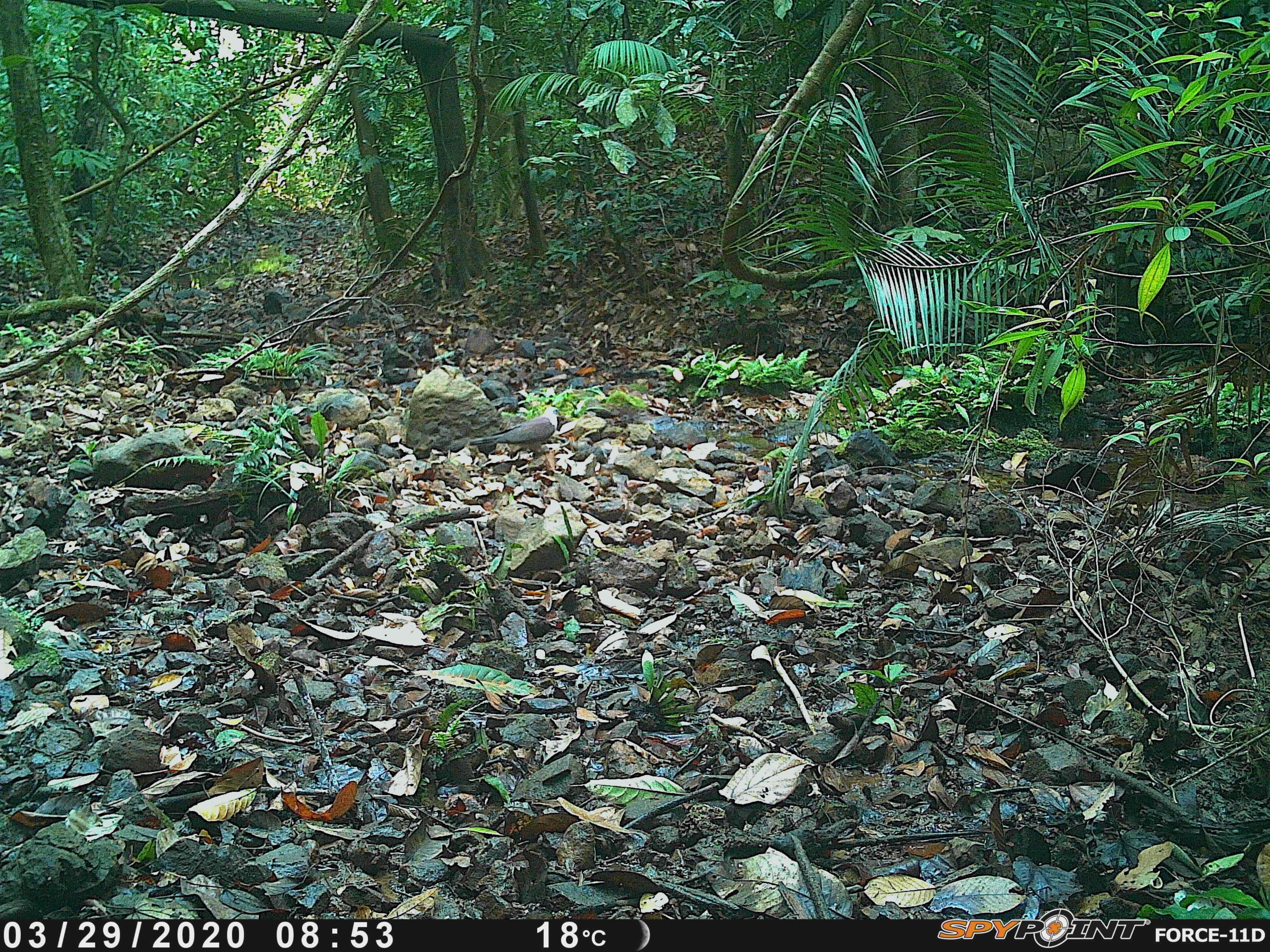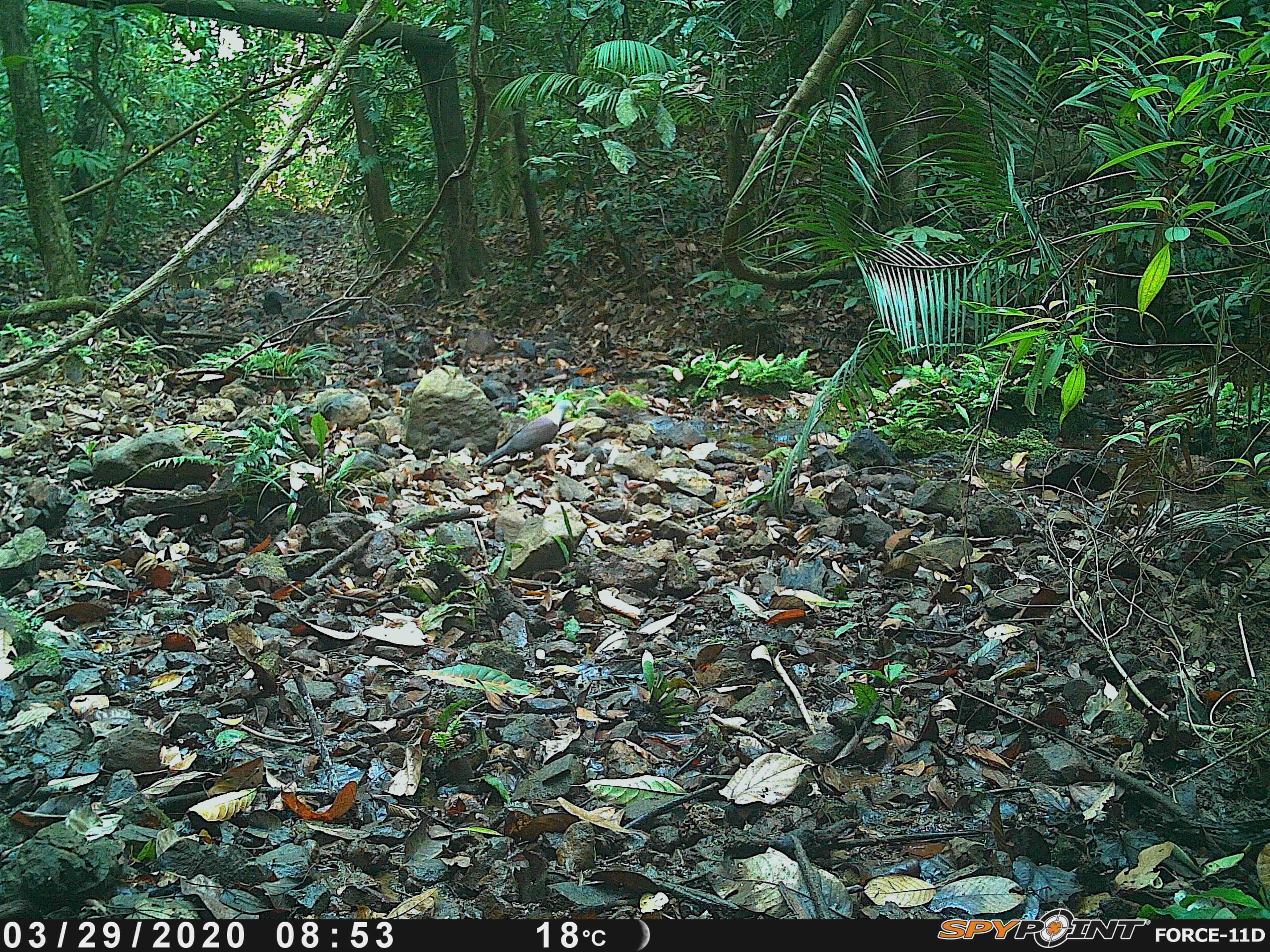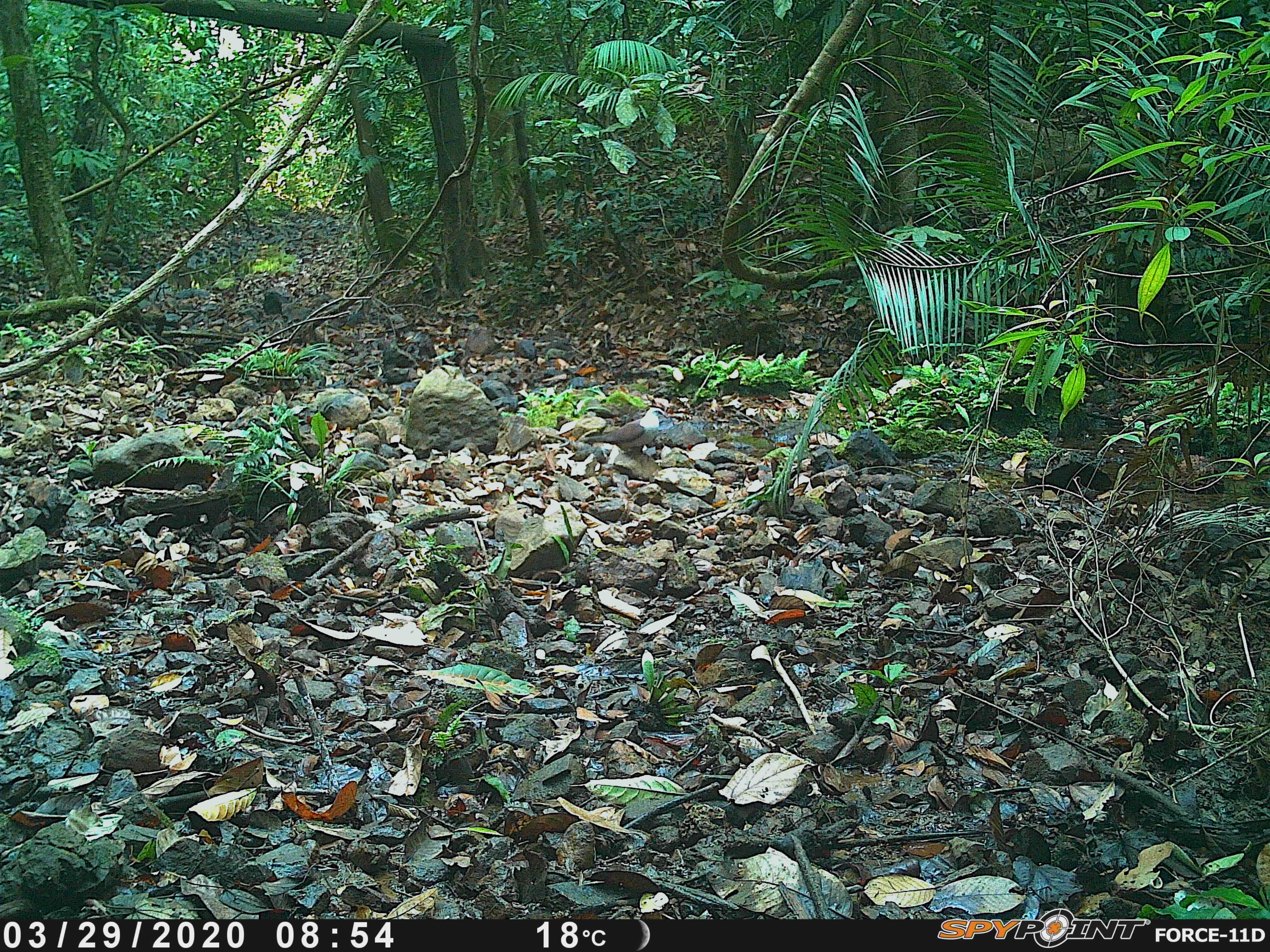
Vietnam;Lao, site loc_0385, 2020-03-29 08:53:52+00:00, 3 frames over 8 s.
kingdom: Animalia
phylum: Chordata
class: Aves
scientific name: Aves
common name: bird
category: unidentified bird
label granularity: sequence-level